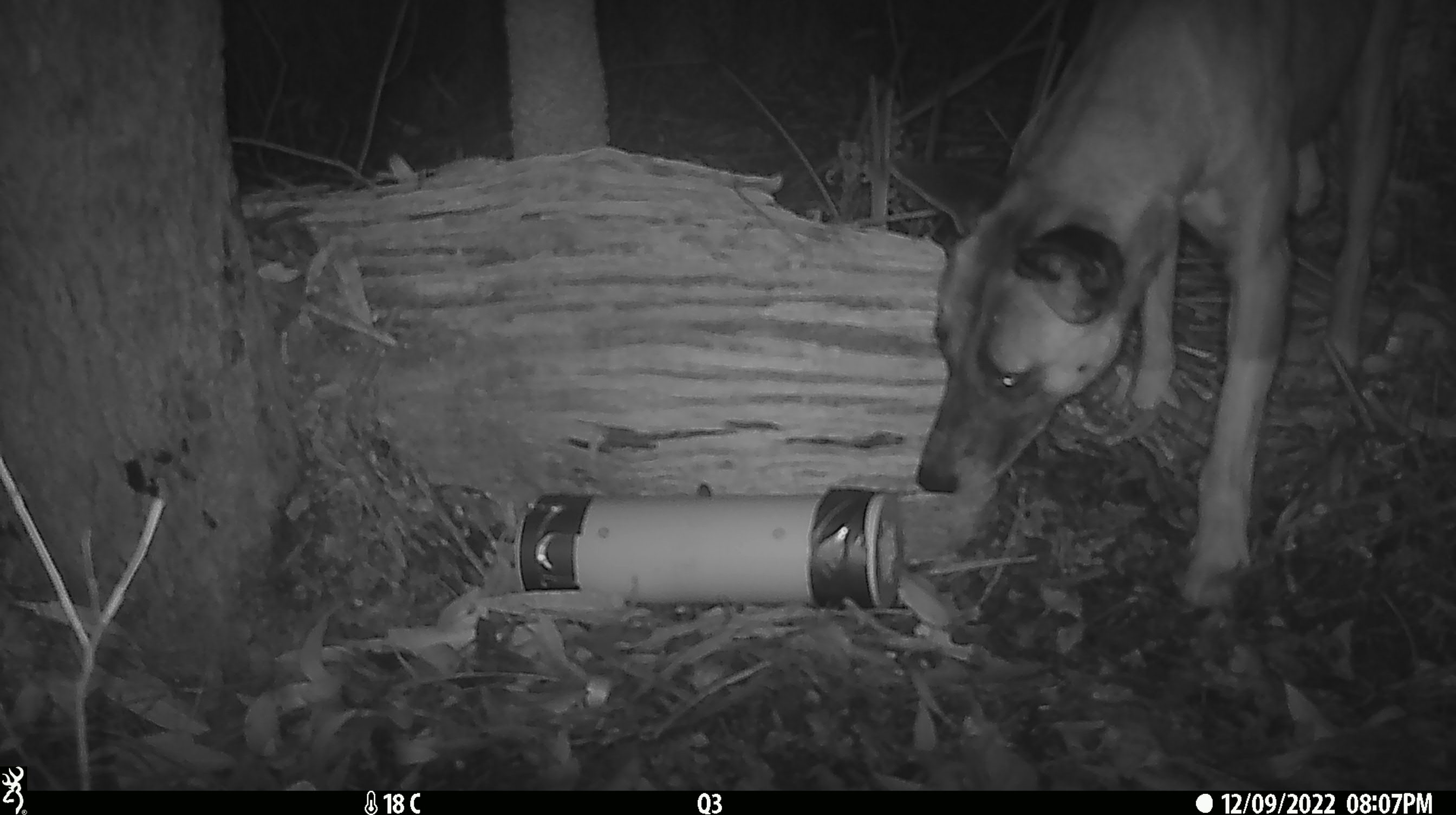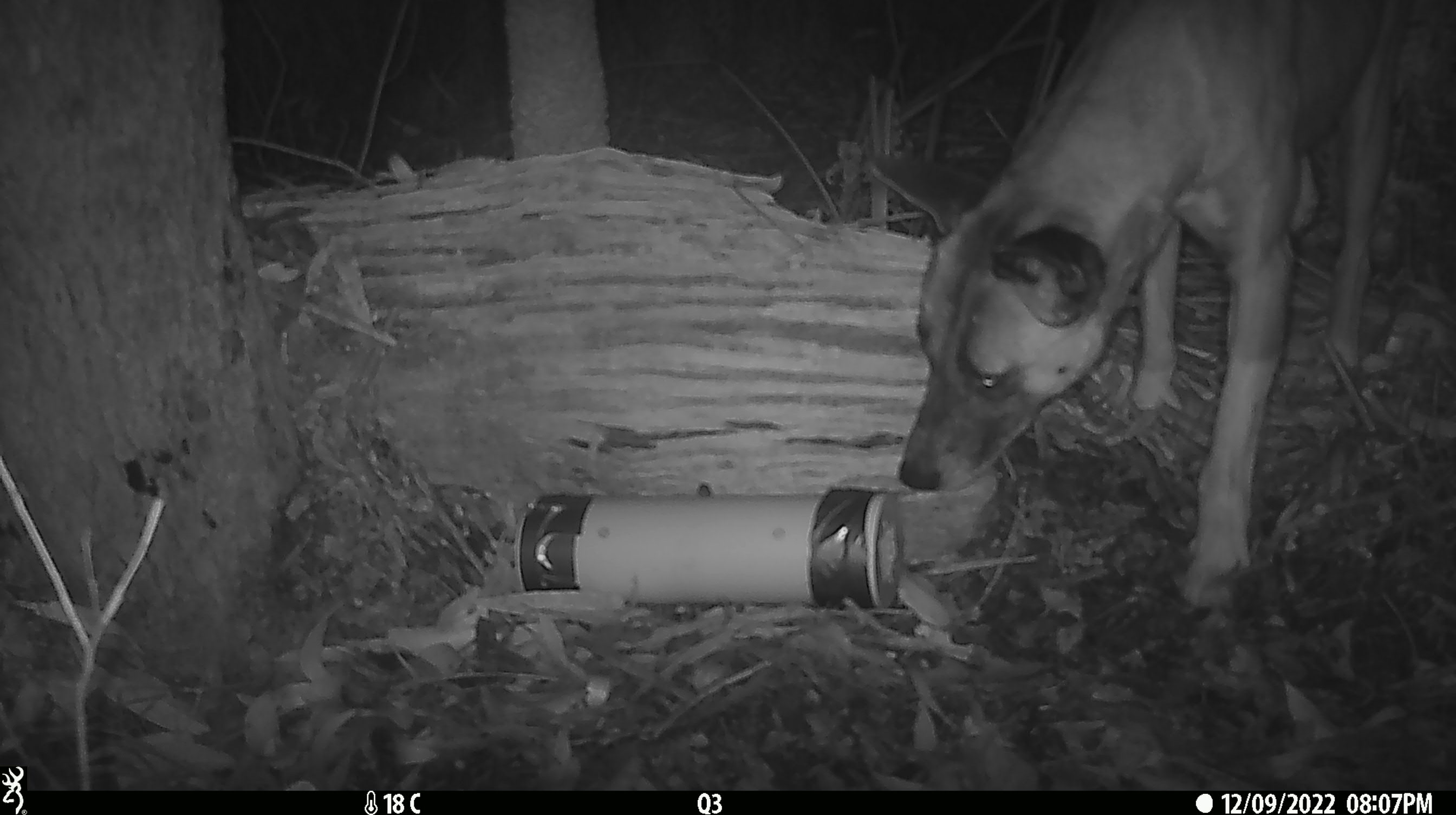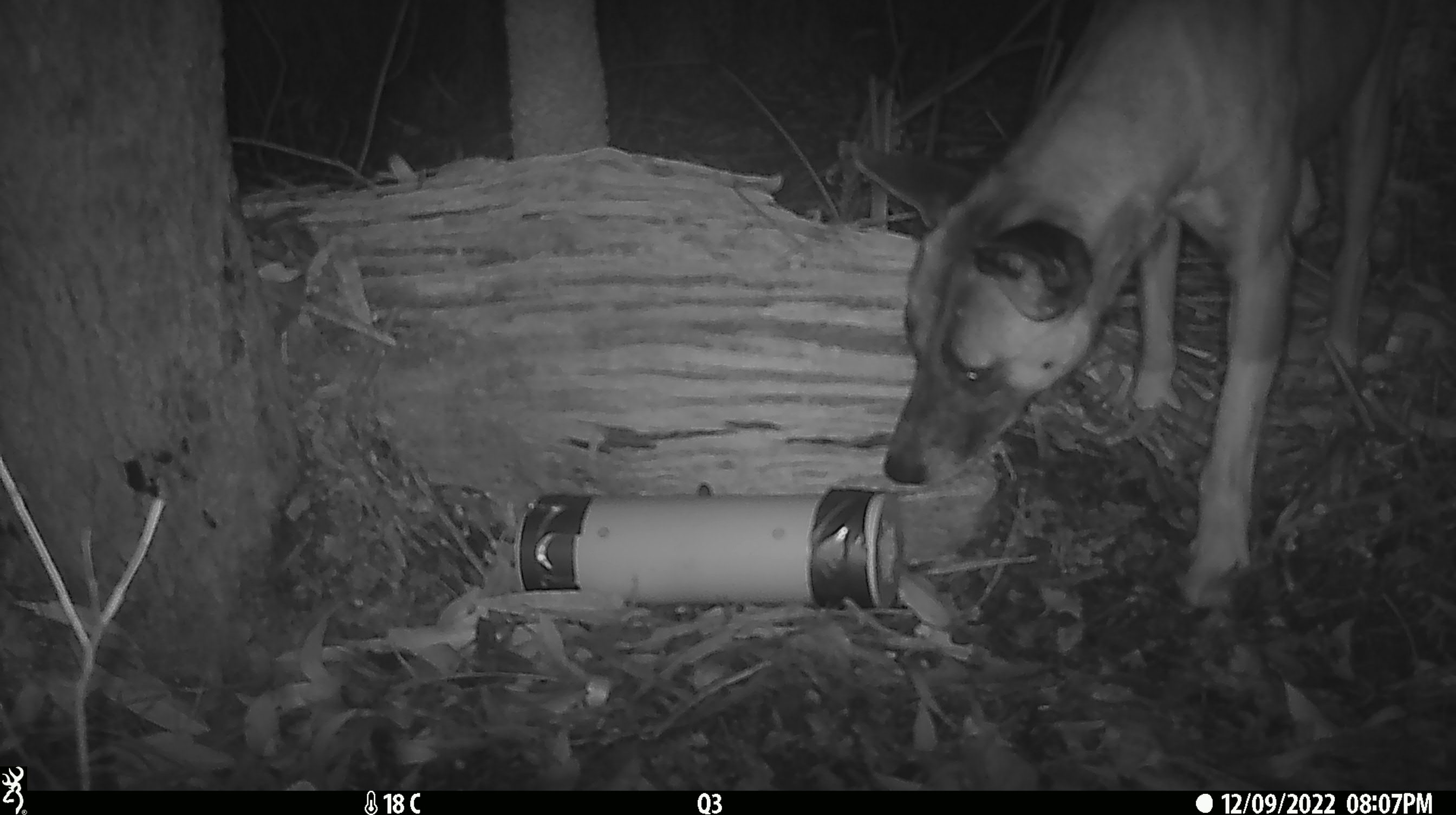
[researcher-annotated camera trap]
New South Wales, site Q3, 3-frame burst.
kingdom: Animalia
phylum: Chordata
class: Mammalia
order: Carnivora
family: Canidae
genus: Canis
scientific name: Canis familiaris dingo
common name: dingo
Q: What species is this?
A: Dingo (Canis familiaris dingo).